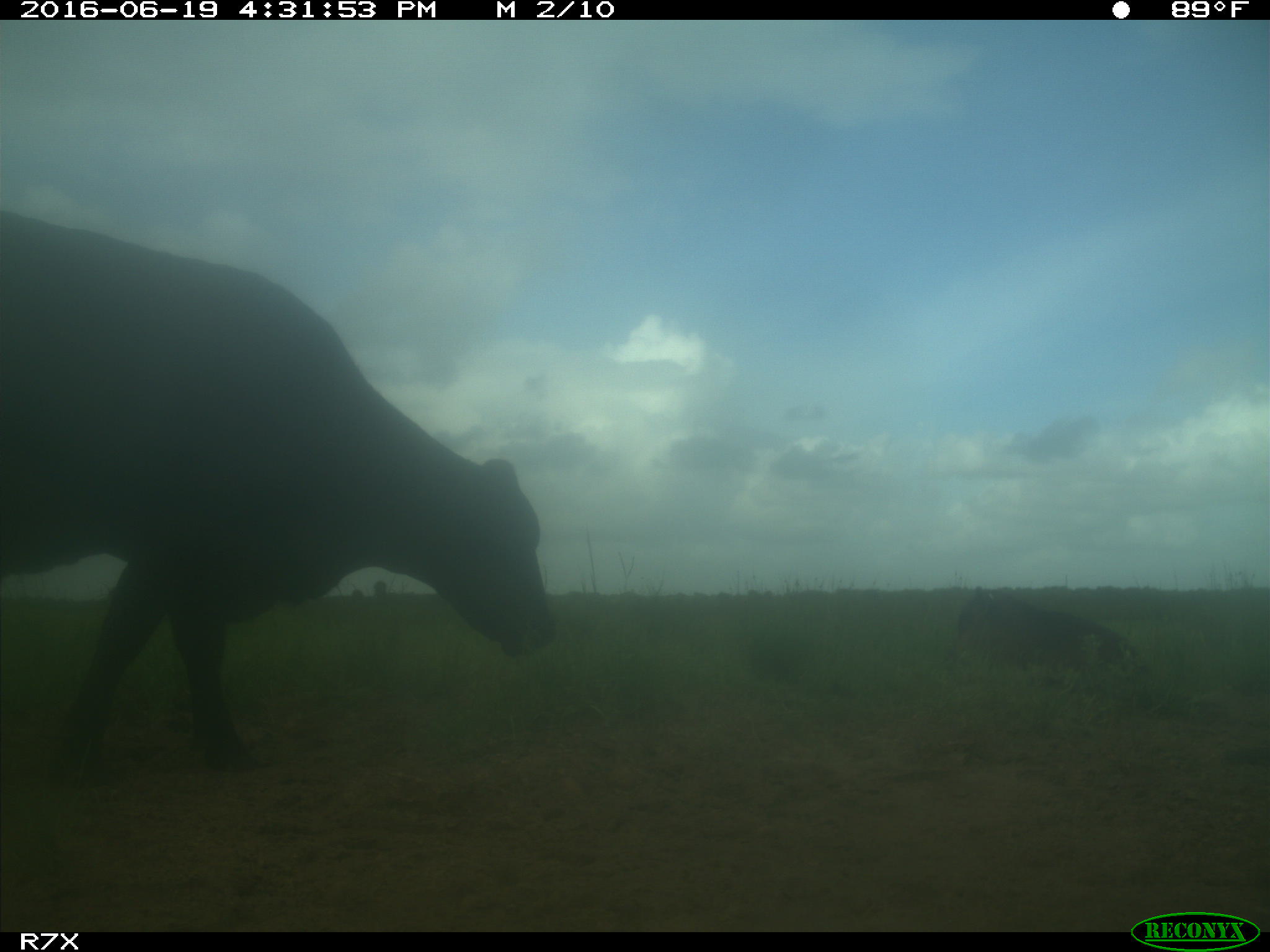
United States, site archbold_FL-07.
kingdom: Animalia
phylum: Chordata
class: Mammalia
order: Artiodactyla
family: Bovidae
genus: Bos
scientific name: Bos taurus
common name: domestic cow